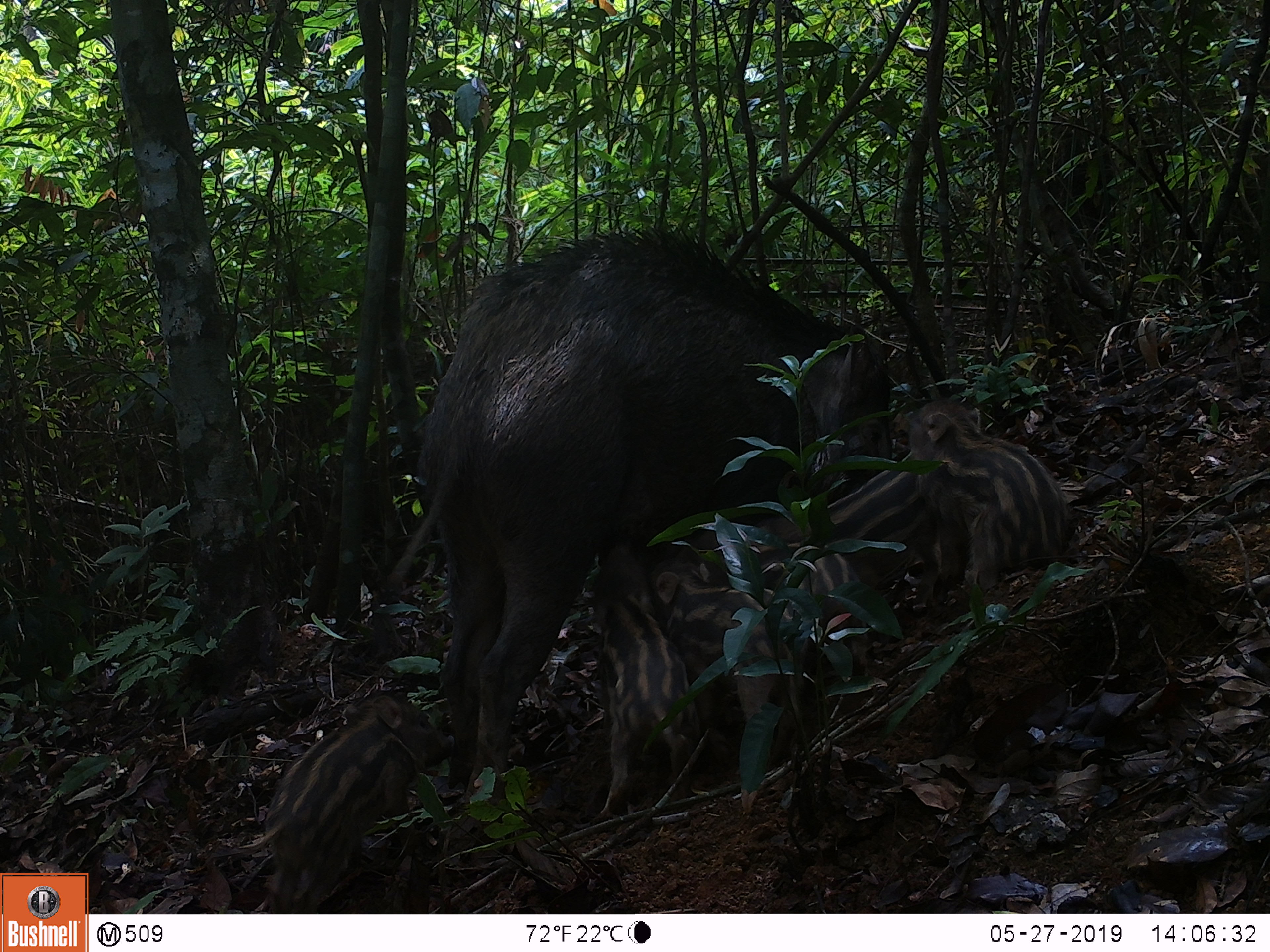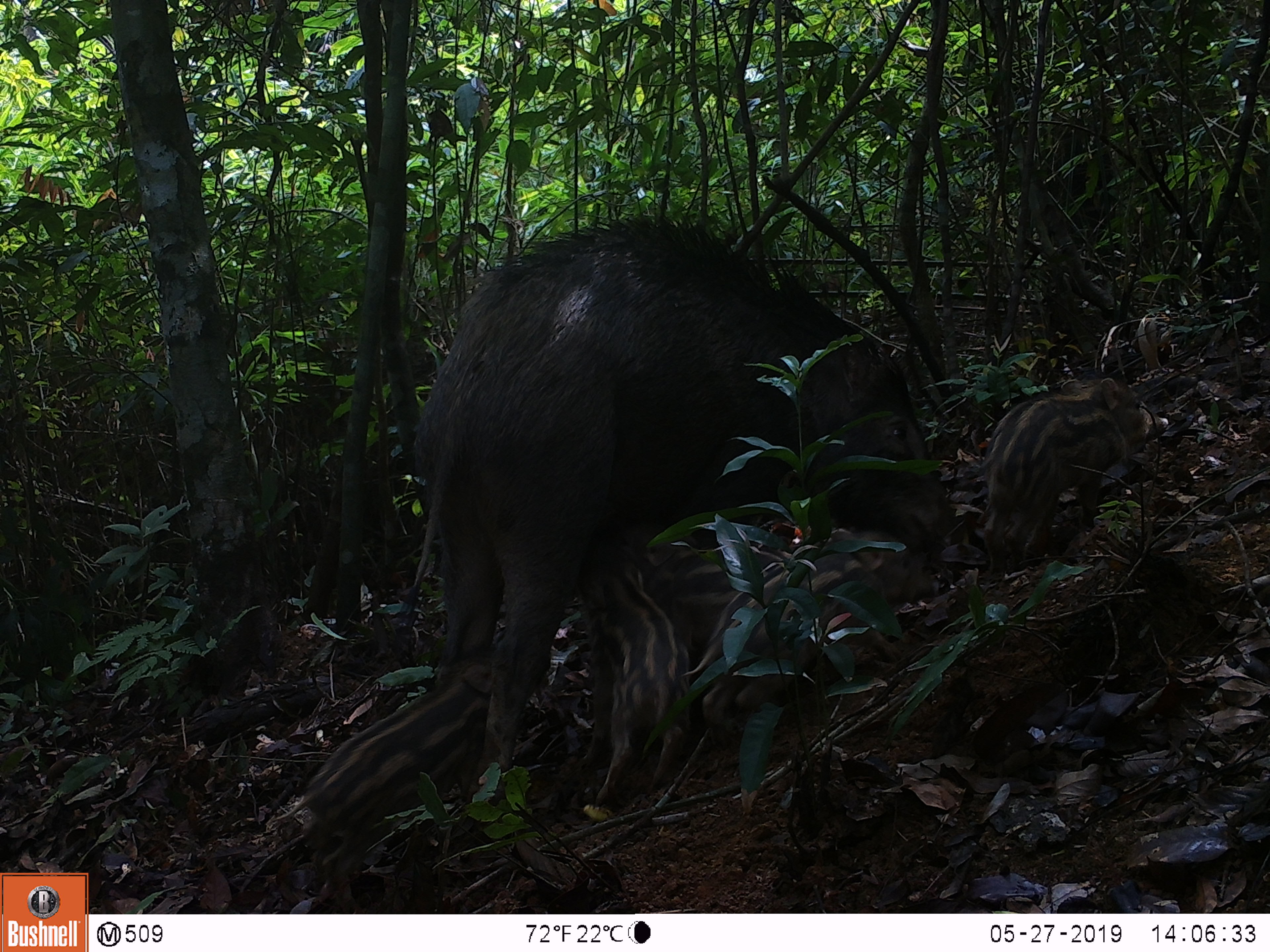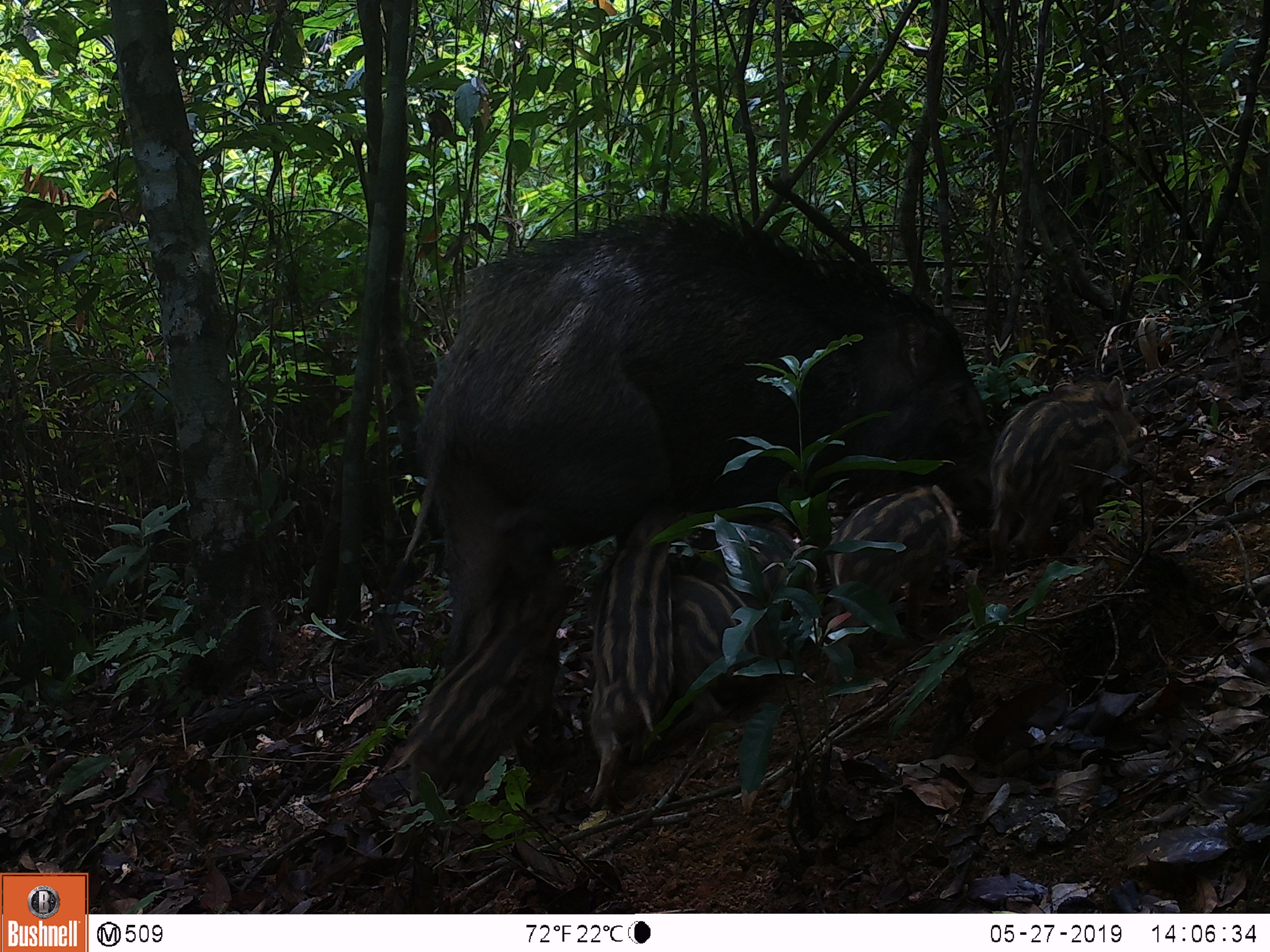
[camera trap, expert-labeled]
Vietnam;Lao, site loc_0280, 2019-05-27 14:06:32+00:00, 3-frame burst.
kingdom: Animalia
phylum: Chordata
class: Mammalia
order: Artiodactyla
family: Suidae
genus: Sus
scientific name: Sus scrofa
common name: eurasian wild pig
Eurasian wild pig (Sus scrofa). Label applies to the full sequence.